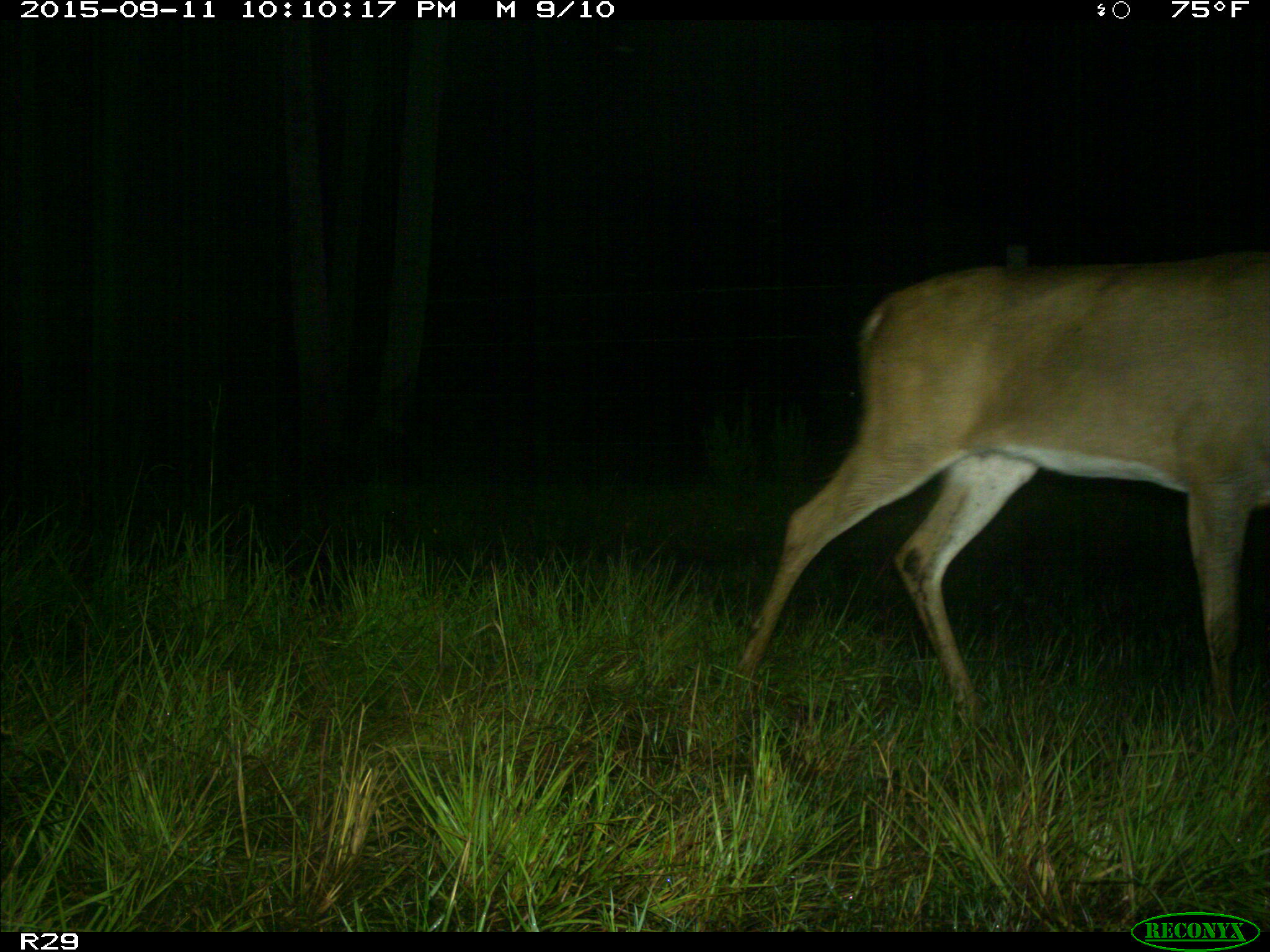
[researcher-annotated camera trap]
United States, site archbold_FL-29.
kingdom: Animalia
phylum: Chordata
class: Mammalia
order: Artiodactyla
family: Cervidae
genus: Odocoileus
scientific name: Odocoileus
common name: deer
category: unidentified deer